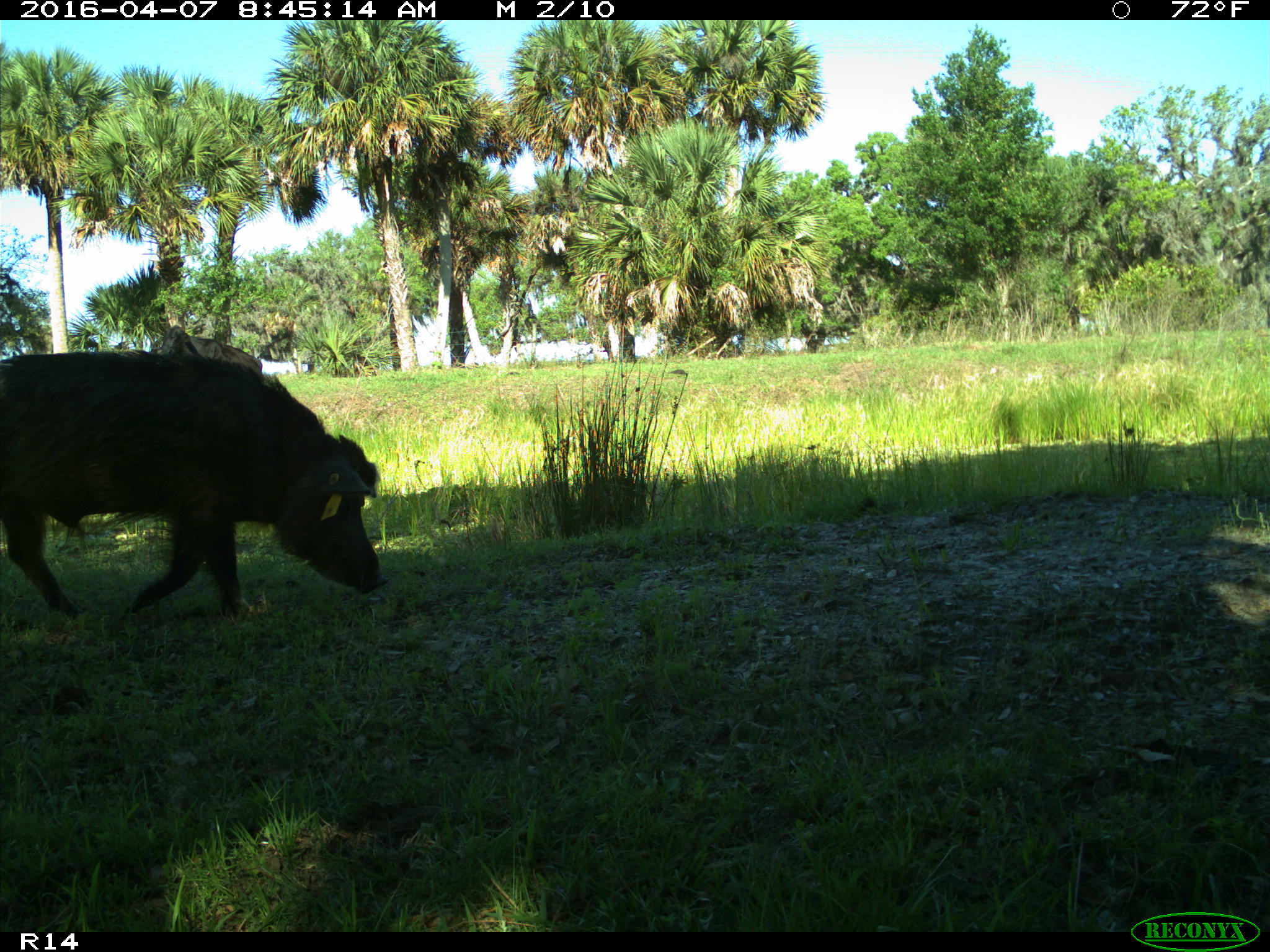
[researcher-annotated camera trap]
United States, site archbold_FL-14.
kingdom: Animalia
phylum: Chordata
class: Mammalia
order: Artiodactyla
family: Suidae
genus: Sus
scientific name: Sus scrofa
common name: wild boar